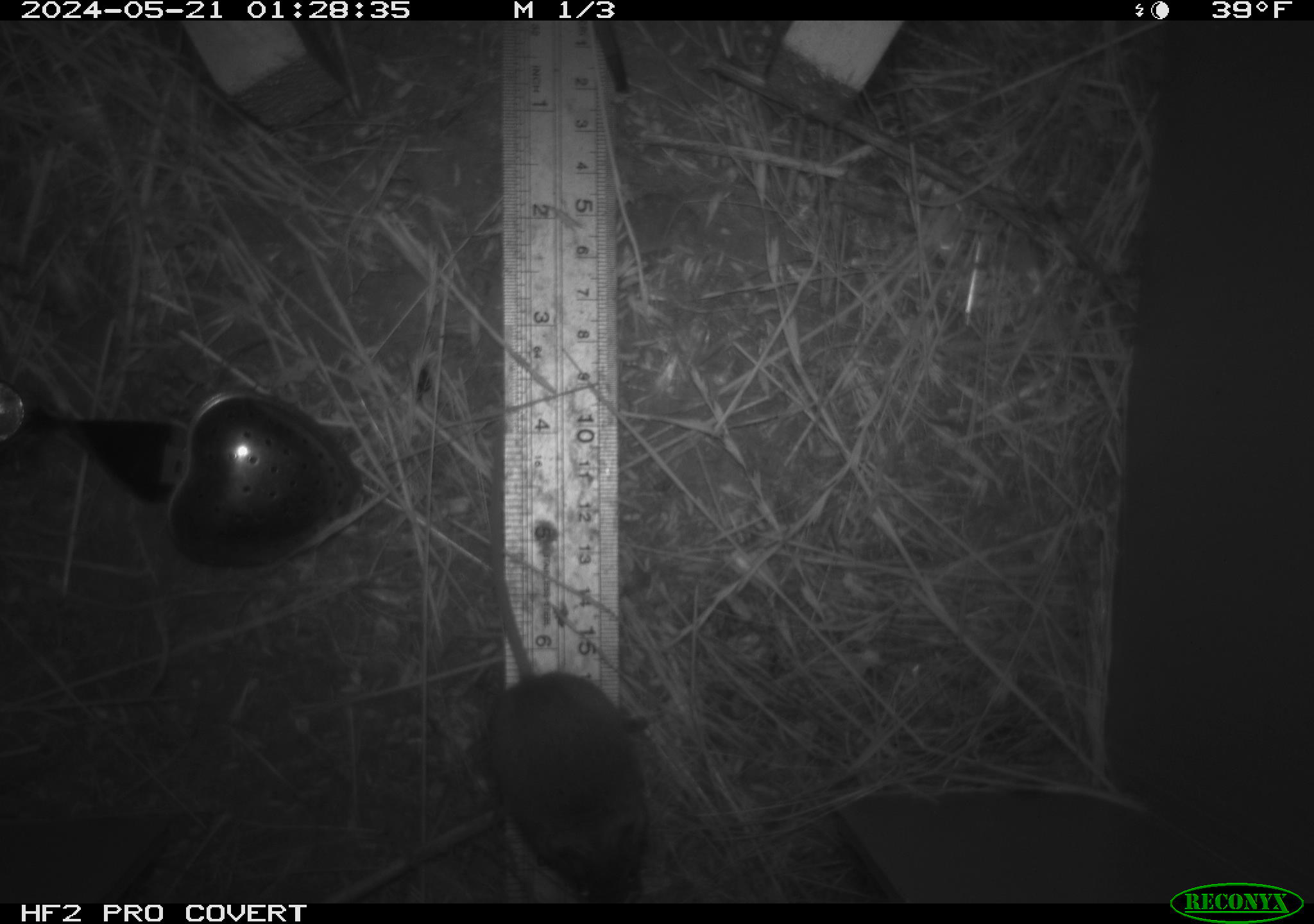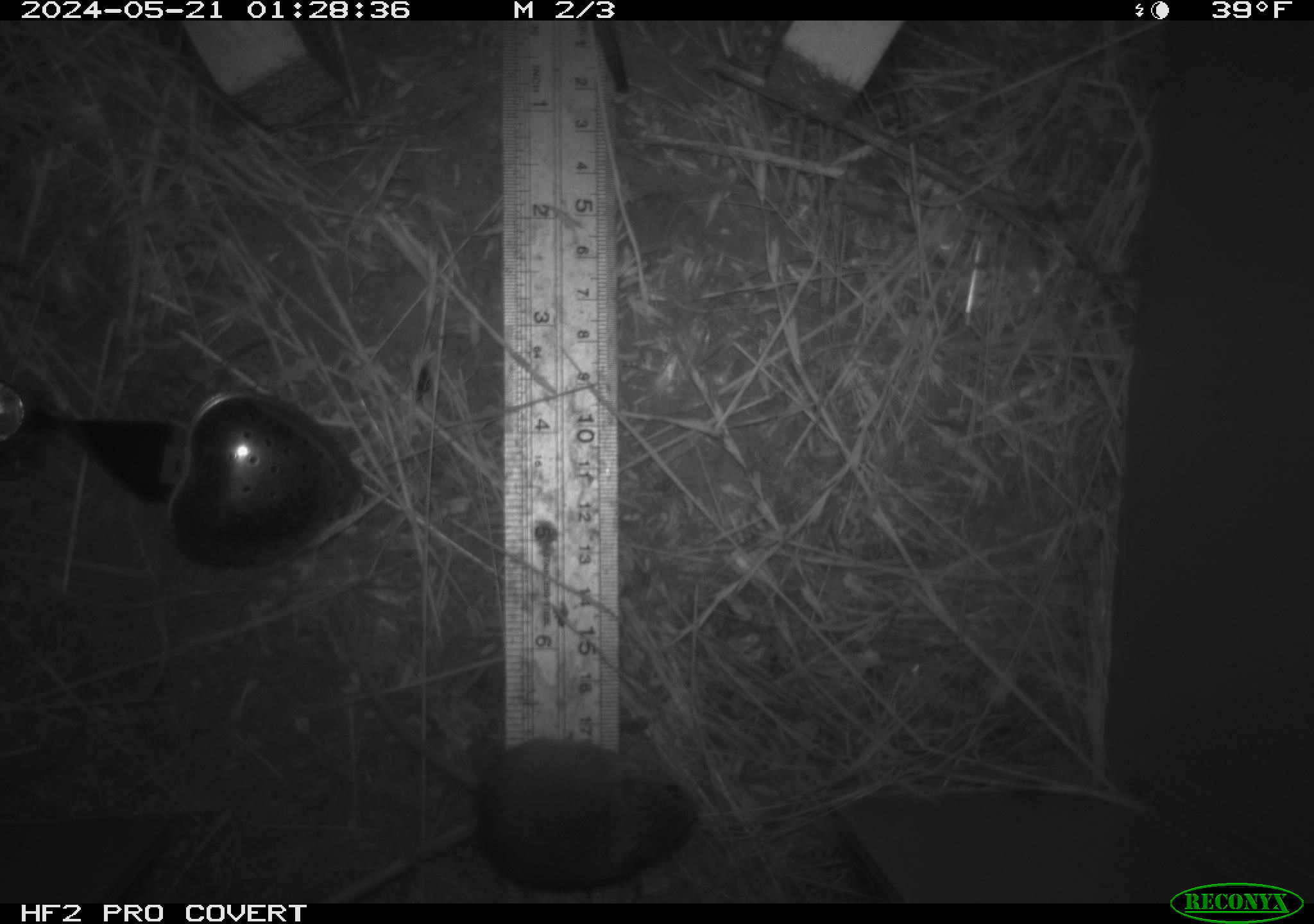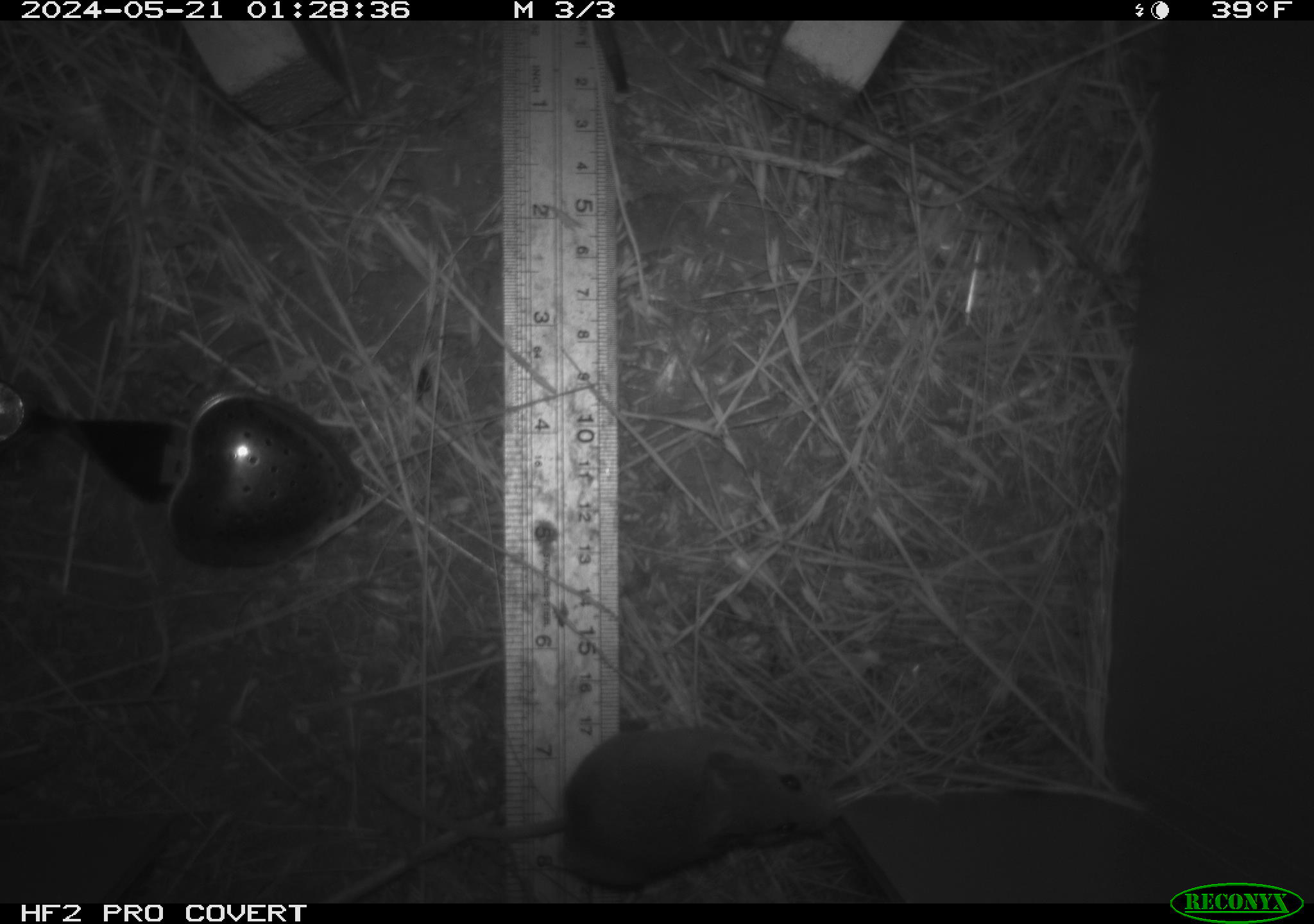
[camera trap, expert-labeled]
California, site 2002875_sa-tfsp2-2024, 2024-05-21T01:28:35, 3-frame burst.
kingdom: Animalia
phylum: Chordata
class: Mammalia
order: Rodentia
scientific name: Rodentia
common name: mouse species